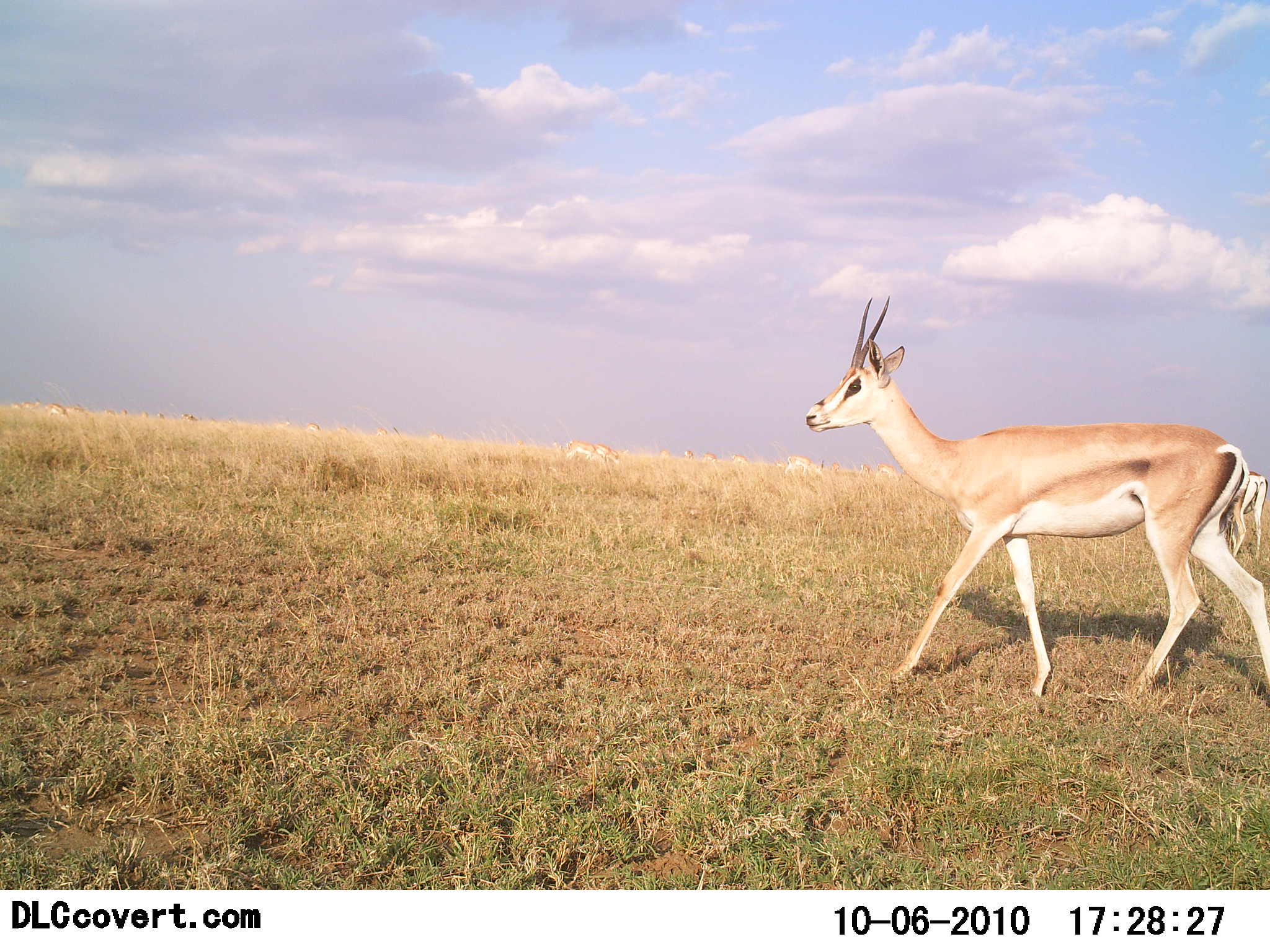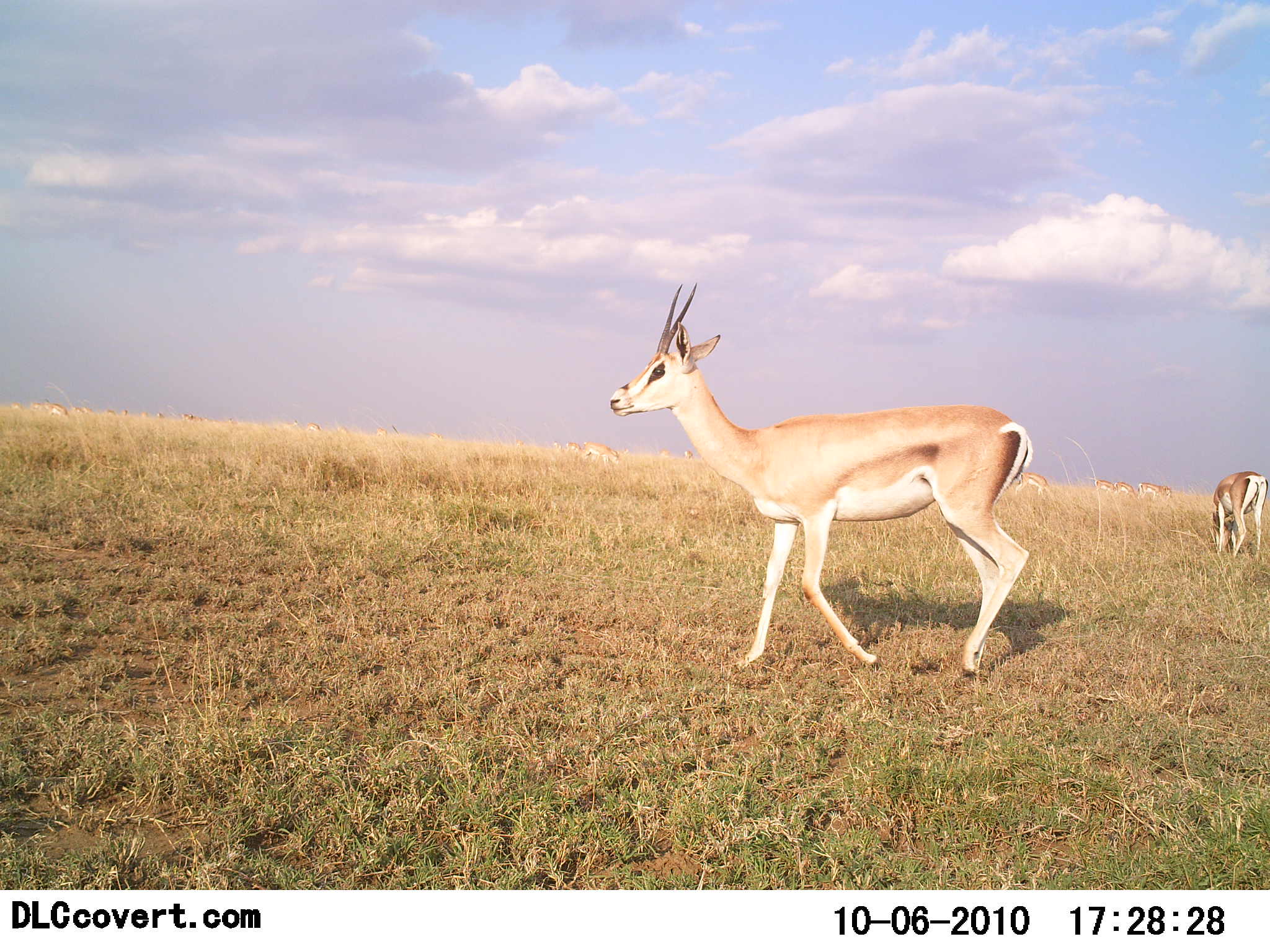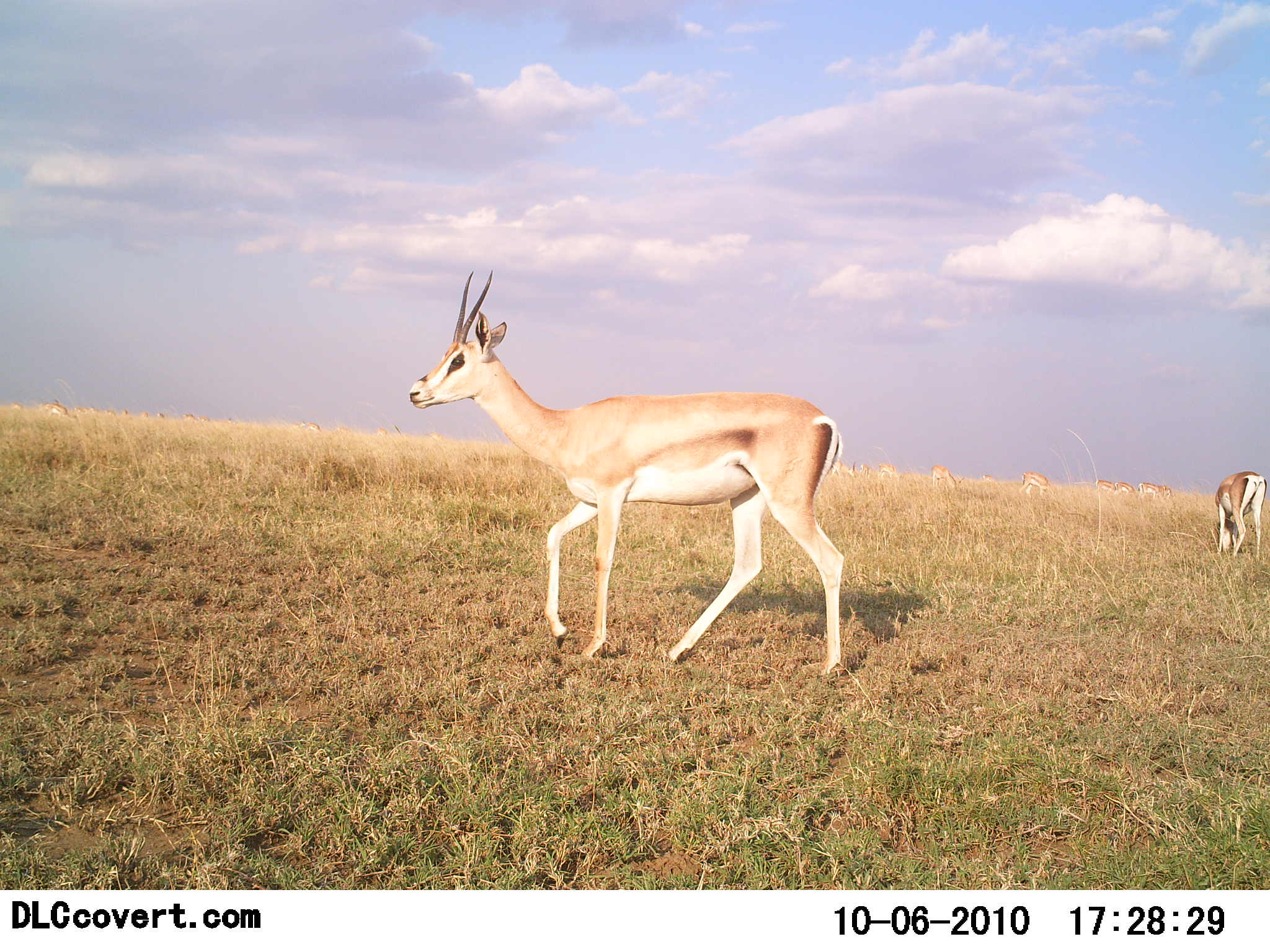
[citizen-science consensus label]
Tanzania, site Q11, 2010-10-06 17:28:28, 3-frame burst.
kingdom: Animalia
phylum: Chordata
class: Mammalia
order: Artiodactyla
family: Bovidae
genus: Nanger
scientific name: Nanger granti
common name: grant's gazelle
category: gazellegrants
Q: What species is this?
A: Gazellegrants (grant's gazelle) (Nanger granti).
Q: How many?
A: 2.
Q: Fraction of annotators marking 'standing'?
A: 33%.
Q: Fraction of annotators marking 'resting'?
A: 0%.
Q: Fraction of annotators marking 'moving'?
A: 83%.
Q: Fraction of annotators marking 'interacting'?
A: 0%.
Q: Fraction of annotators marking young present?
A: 0%.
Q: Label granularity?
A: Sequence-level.